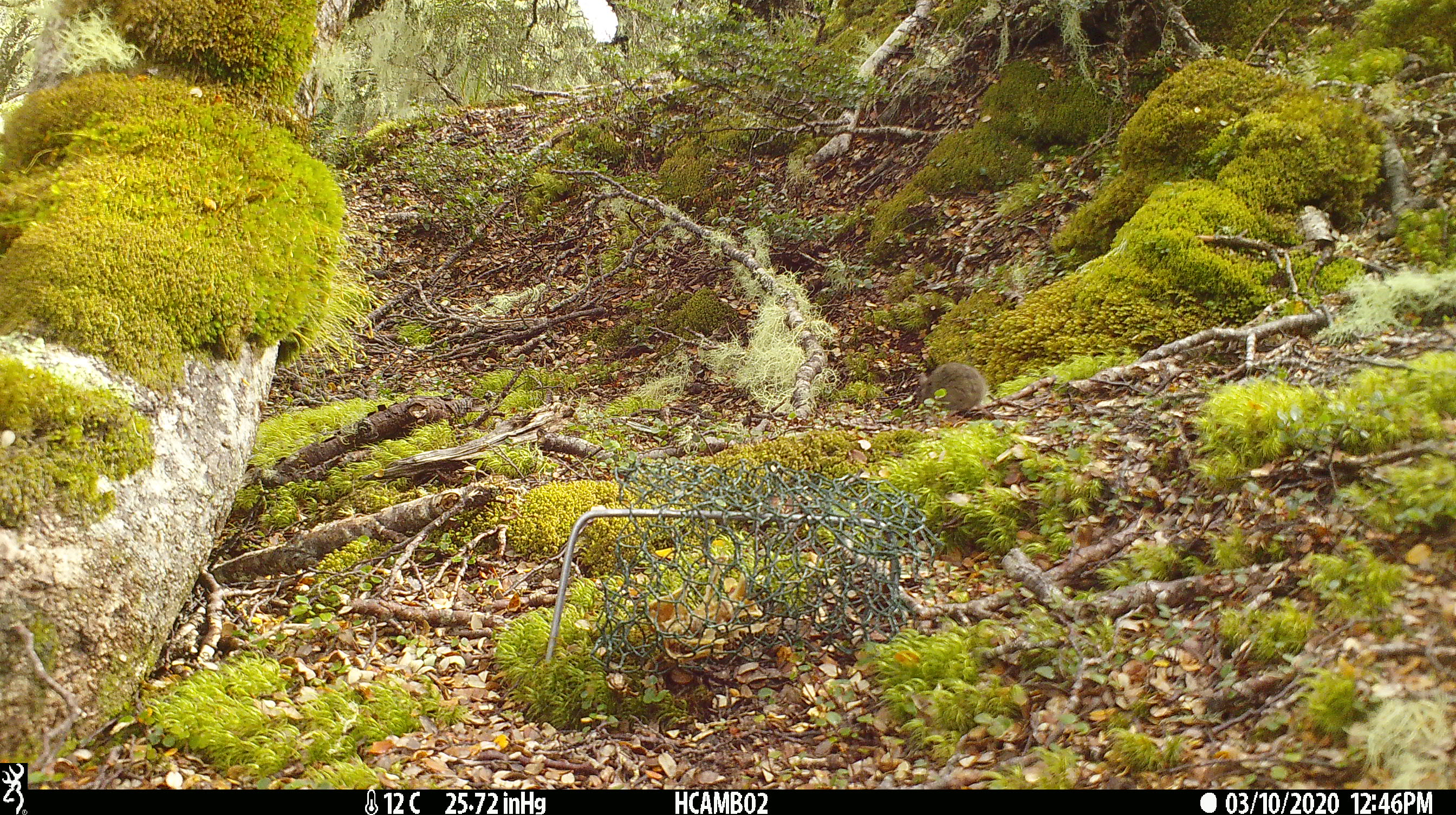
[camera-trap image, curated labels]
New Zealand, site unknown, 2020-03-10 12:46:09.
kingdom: Animalia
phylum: Chordata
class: Mammalia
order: Rodentia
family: Muridae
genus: Mus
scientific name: Mus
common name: mouse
Mouse (Mus).